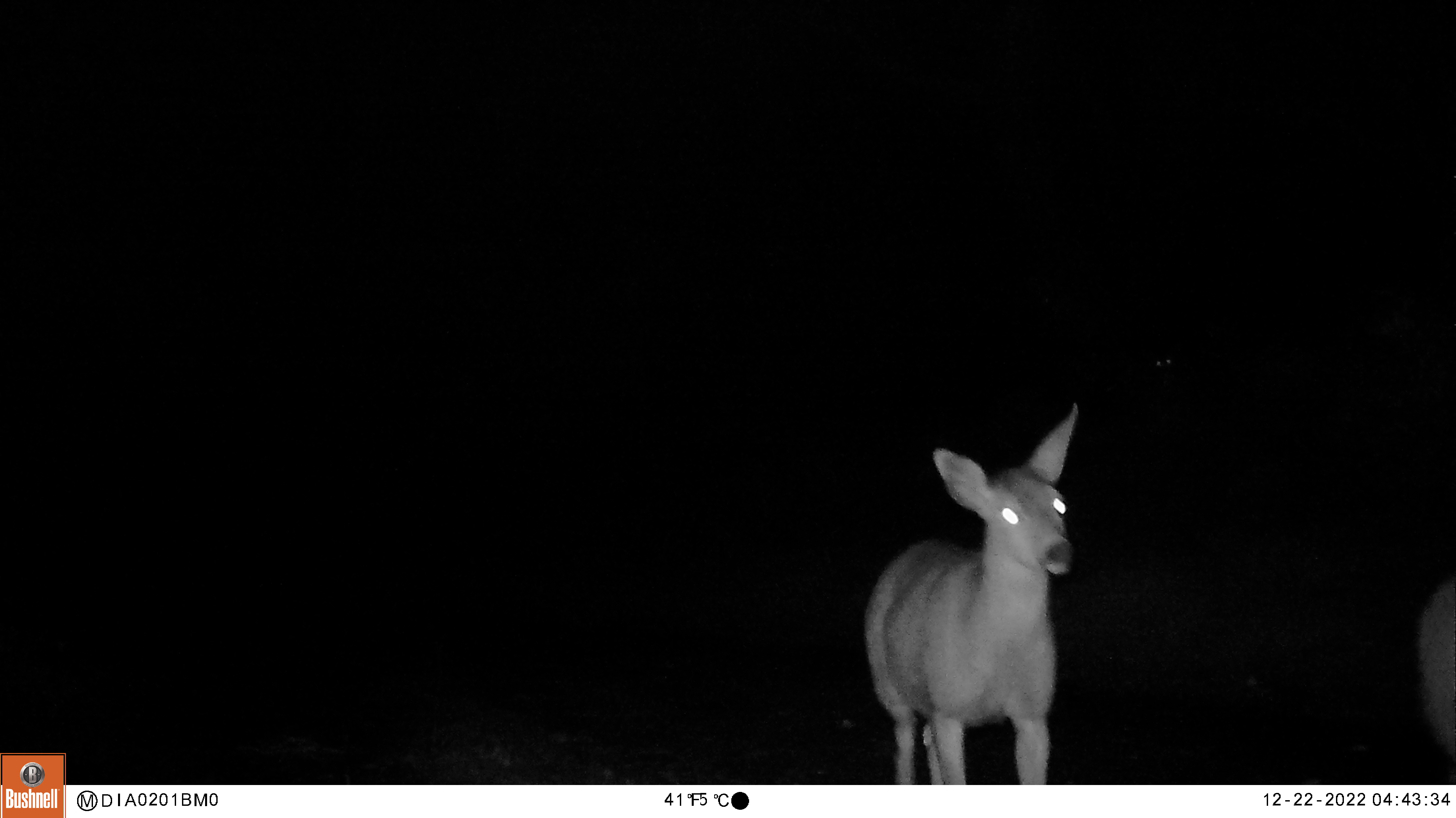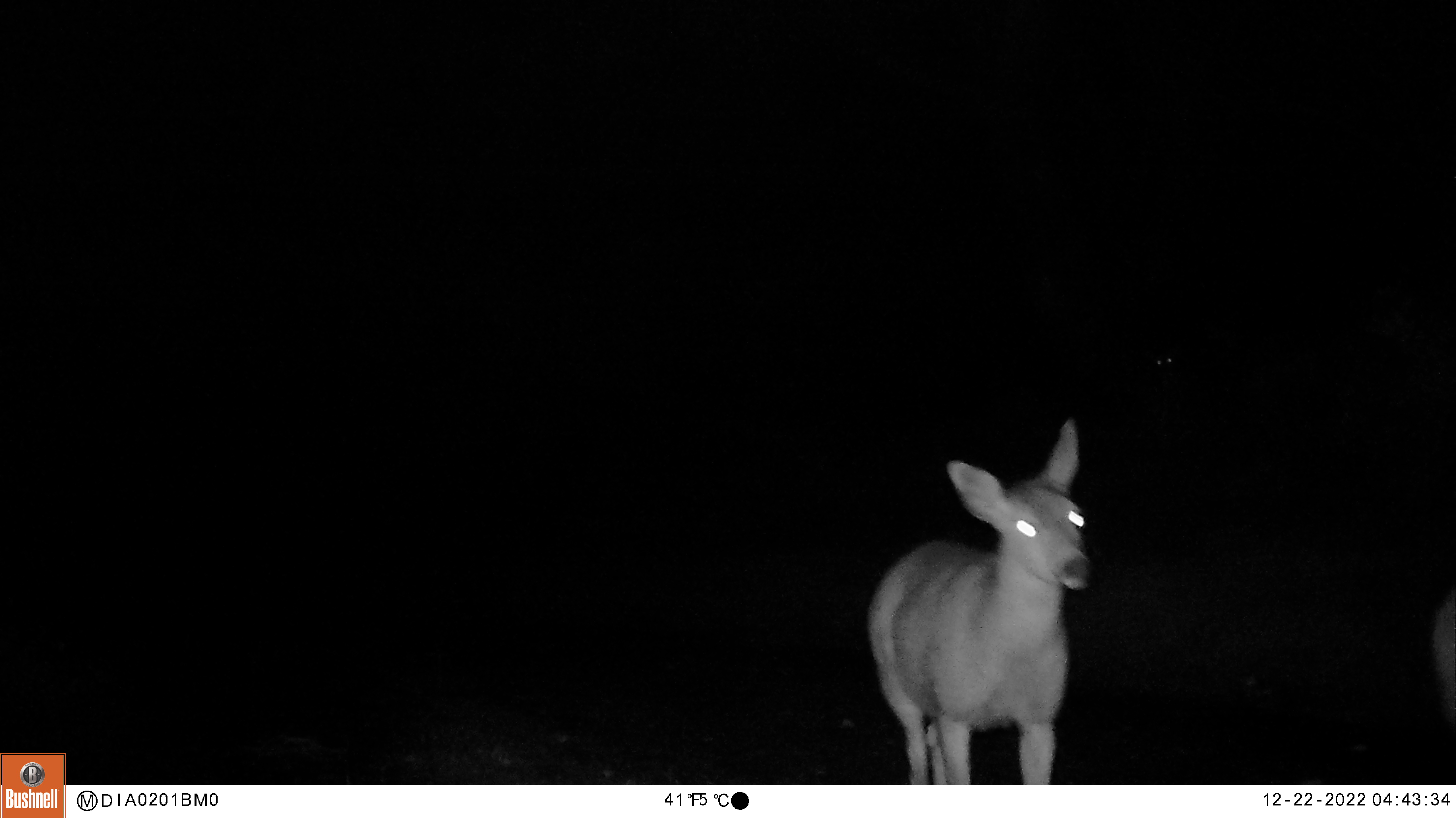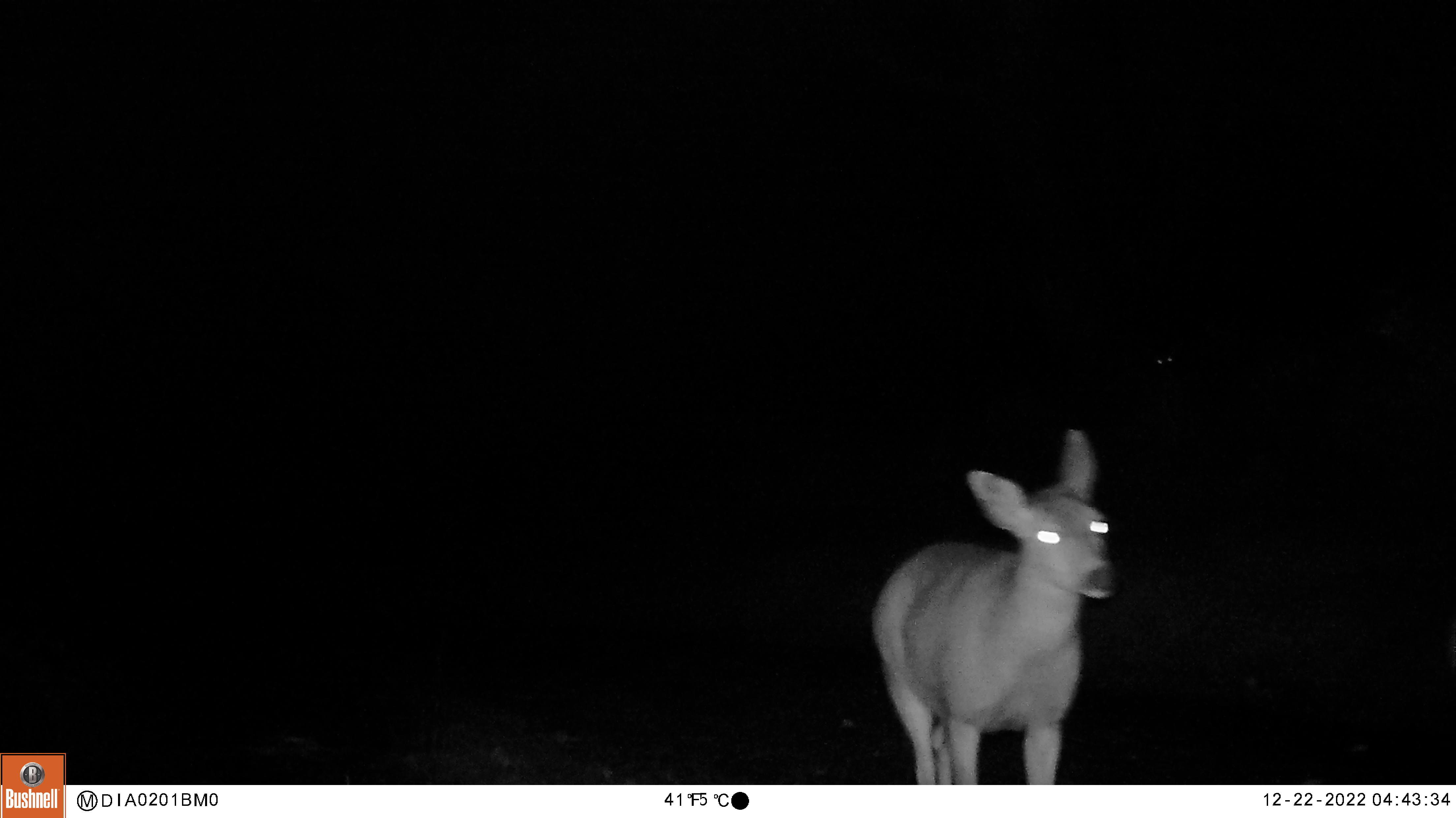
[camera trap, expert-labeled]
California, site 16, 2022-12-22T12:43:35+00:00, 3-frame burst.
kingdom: Animalia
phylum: Chordata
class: Mammalia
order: Artiodactyla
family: Cervidae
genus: Odocoileus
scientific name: Odocoileus hemionus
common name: mule deer